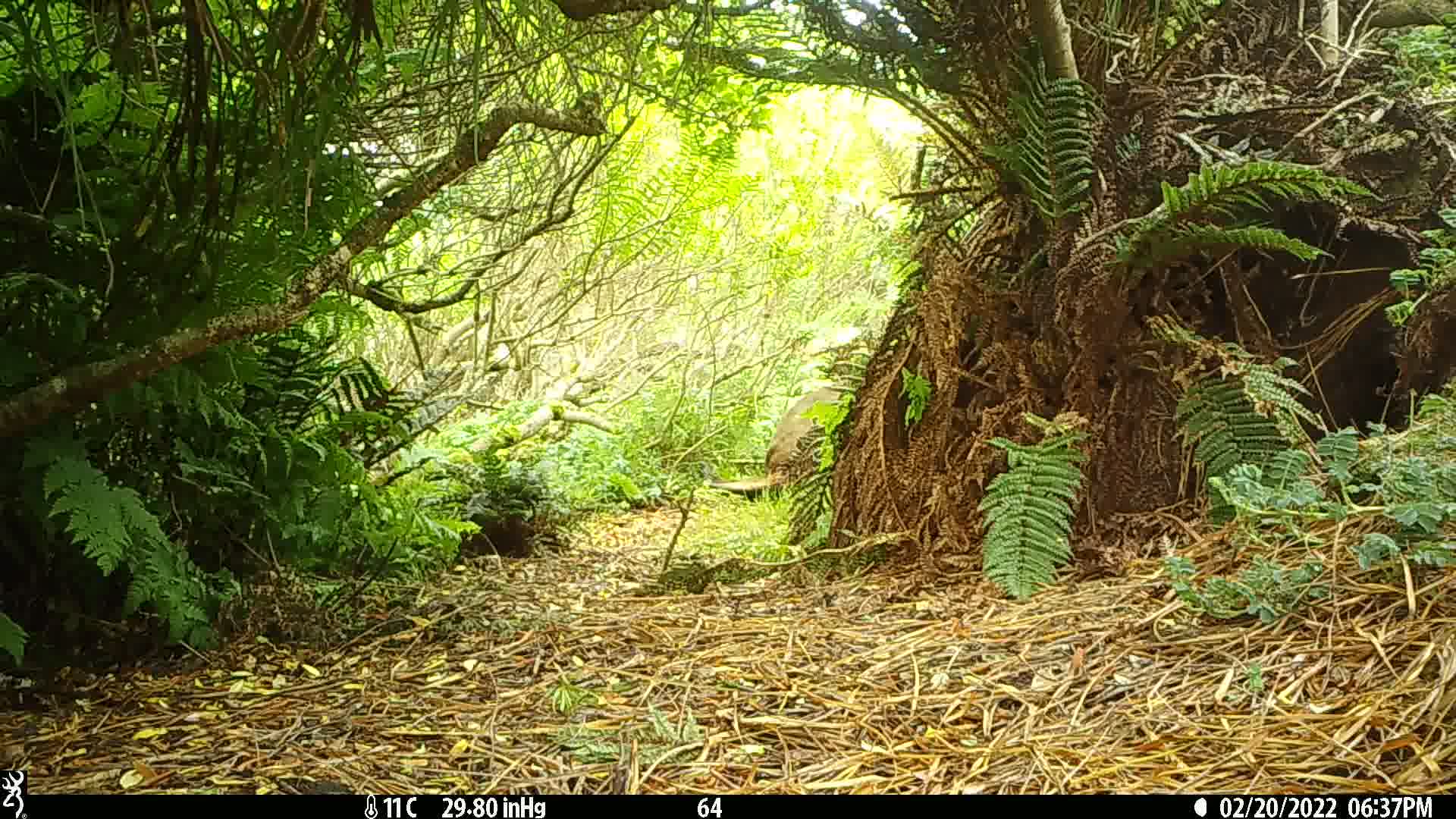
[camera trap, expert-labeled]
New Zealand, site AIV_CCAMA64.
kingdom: Animalia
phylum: Chordata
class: Mammalia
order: Carnivora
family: Otariidae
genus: Phocarctos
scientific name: Phocarctos hookeri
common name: new zealand sea lion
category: sealion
Sealion (new zealand sea lion) (Phocarctos hookeri).